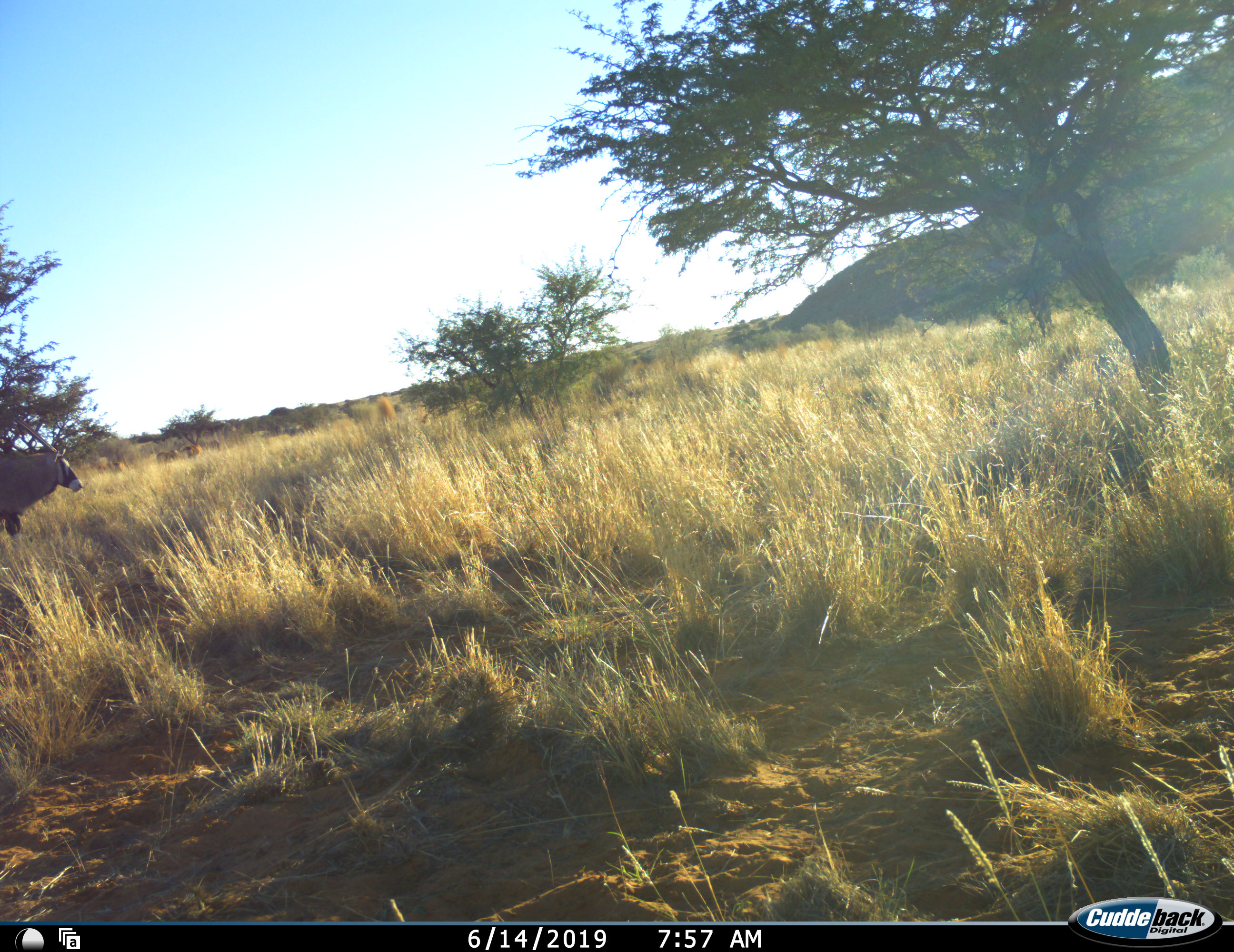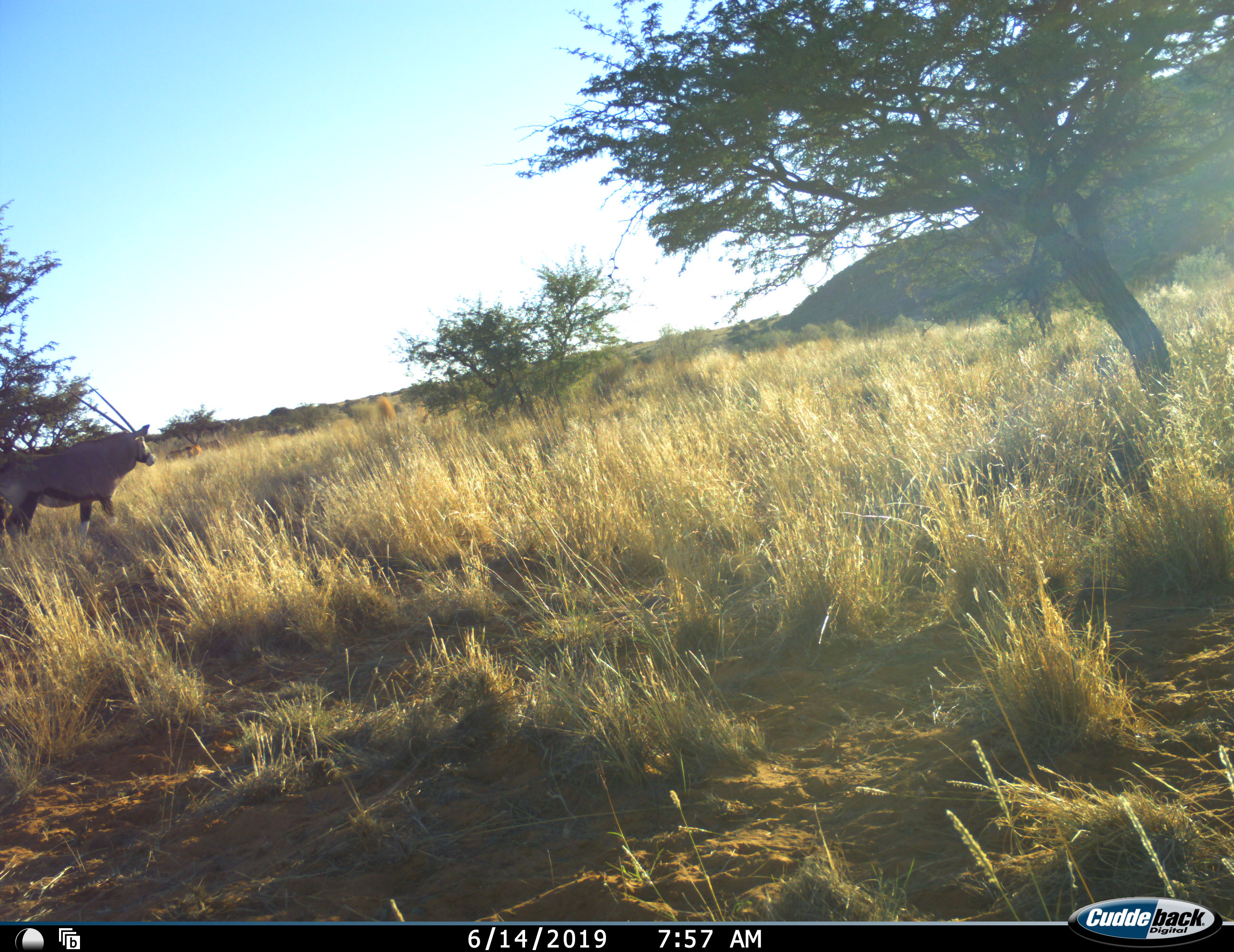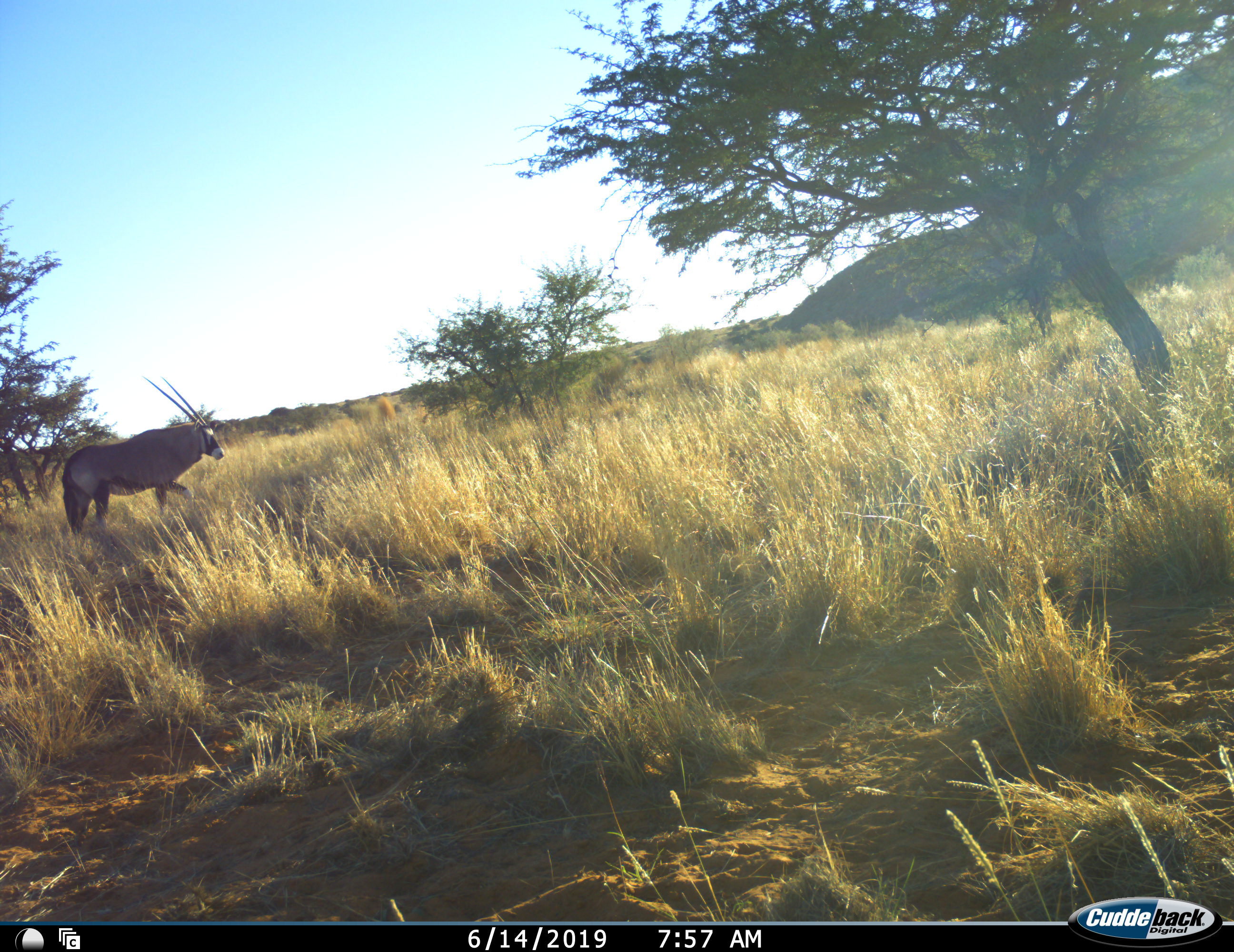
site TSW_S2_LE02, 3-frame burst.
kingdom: Animalia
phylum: Chordata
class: Mammalia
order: Artiodactyla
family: Bovidae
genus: Oryx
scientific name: Oryx gazella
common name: gemsbok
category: oryx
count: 1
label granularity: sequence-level